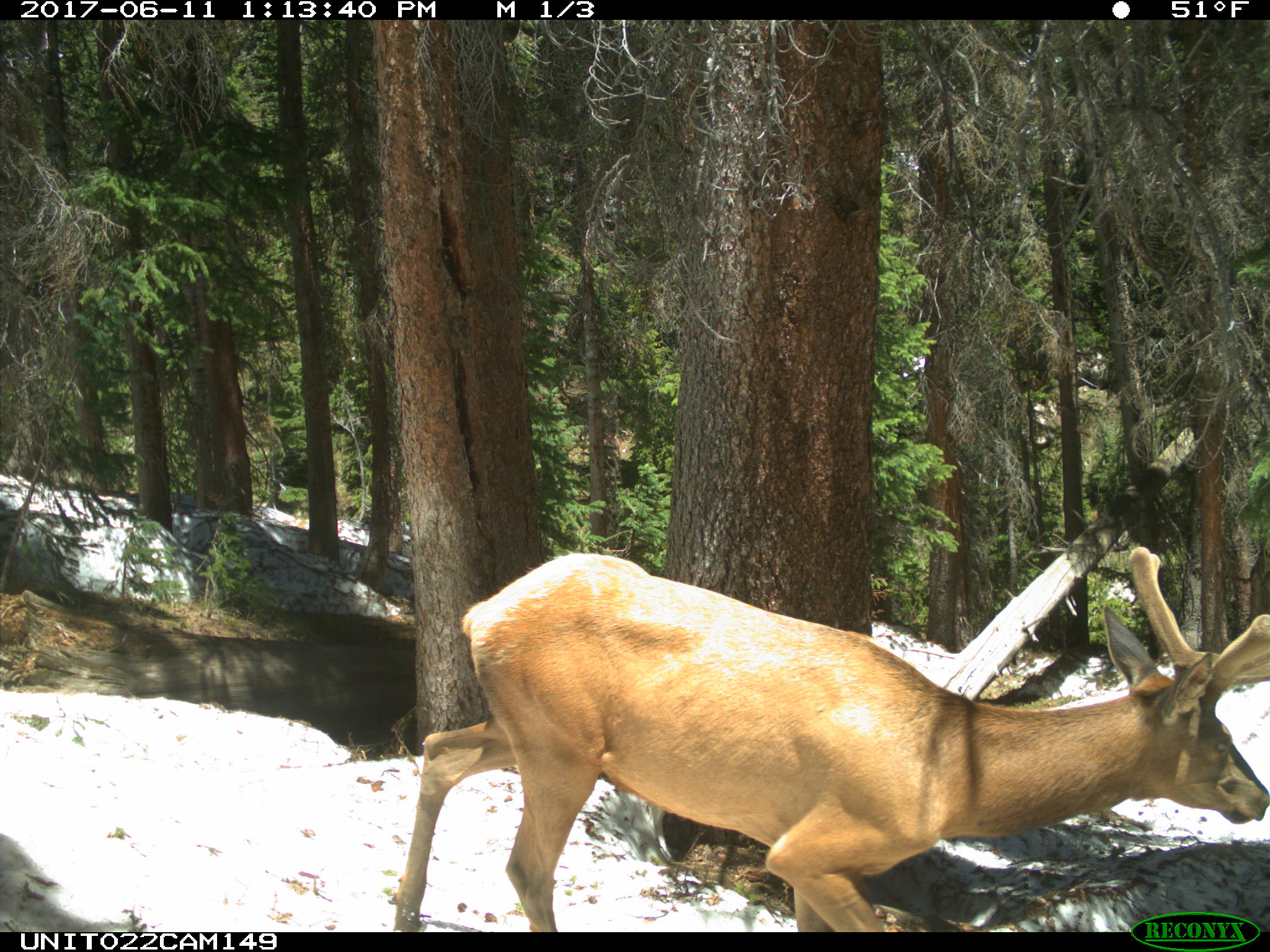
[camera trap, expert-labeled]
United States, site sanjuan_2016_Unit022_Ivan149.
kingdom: Animalia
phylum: Chordata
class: Mammalia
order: Artiodactyla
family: Cervidae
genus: Cervus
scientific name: Cervus elaphus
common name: red deer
Cervus elaphus (red deer).